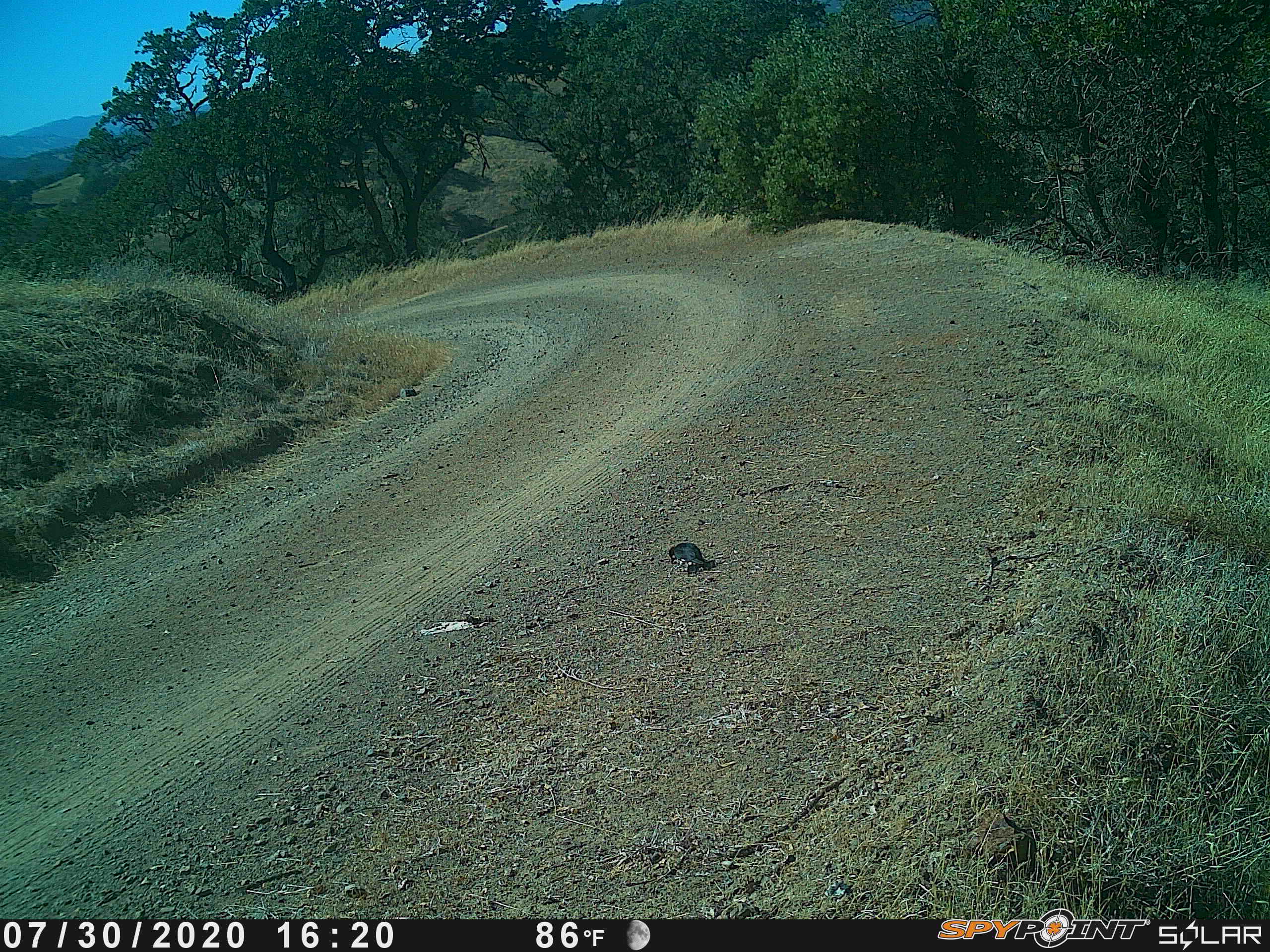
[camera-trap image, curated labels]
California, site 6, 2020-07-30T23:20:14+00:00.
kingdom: Animalia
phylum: Chordata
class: Aves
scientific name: Aves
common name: bird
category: unknown bird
Unknown bird (bird) (Aves).